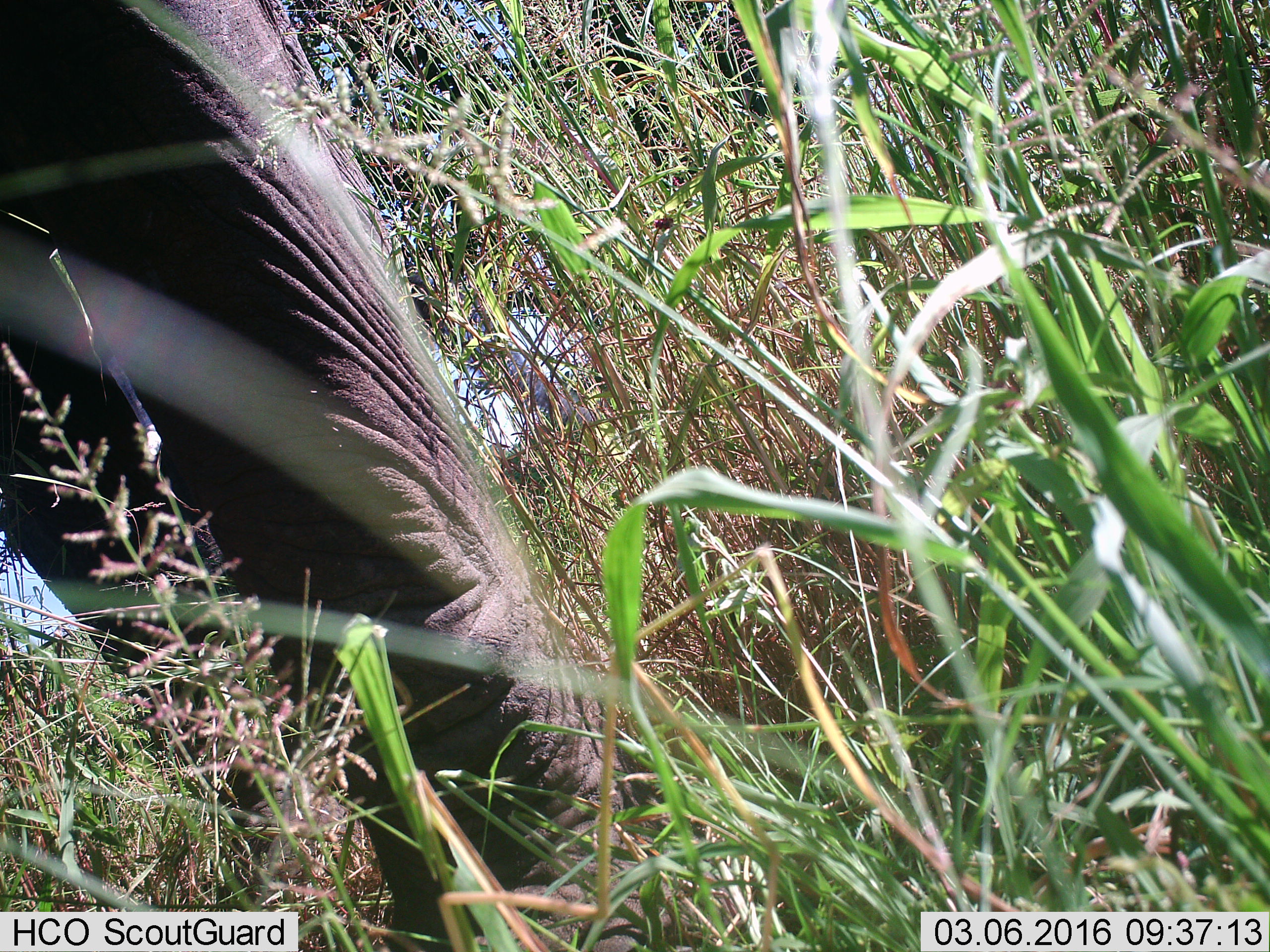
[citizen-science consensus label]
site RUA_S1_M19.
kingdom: Animalia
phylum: Chordata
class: Mammalia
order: Proboscidea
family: Elephantidae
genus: Loxodonta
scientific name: Loxodonta africana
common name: african bush elephant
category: elephant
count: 1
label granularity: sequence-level